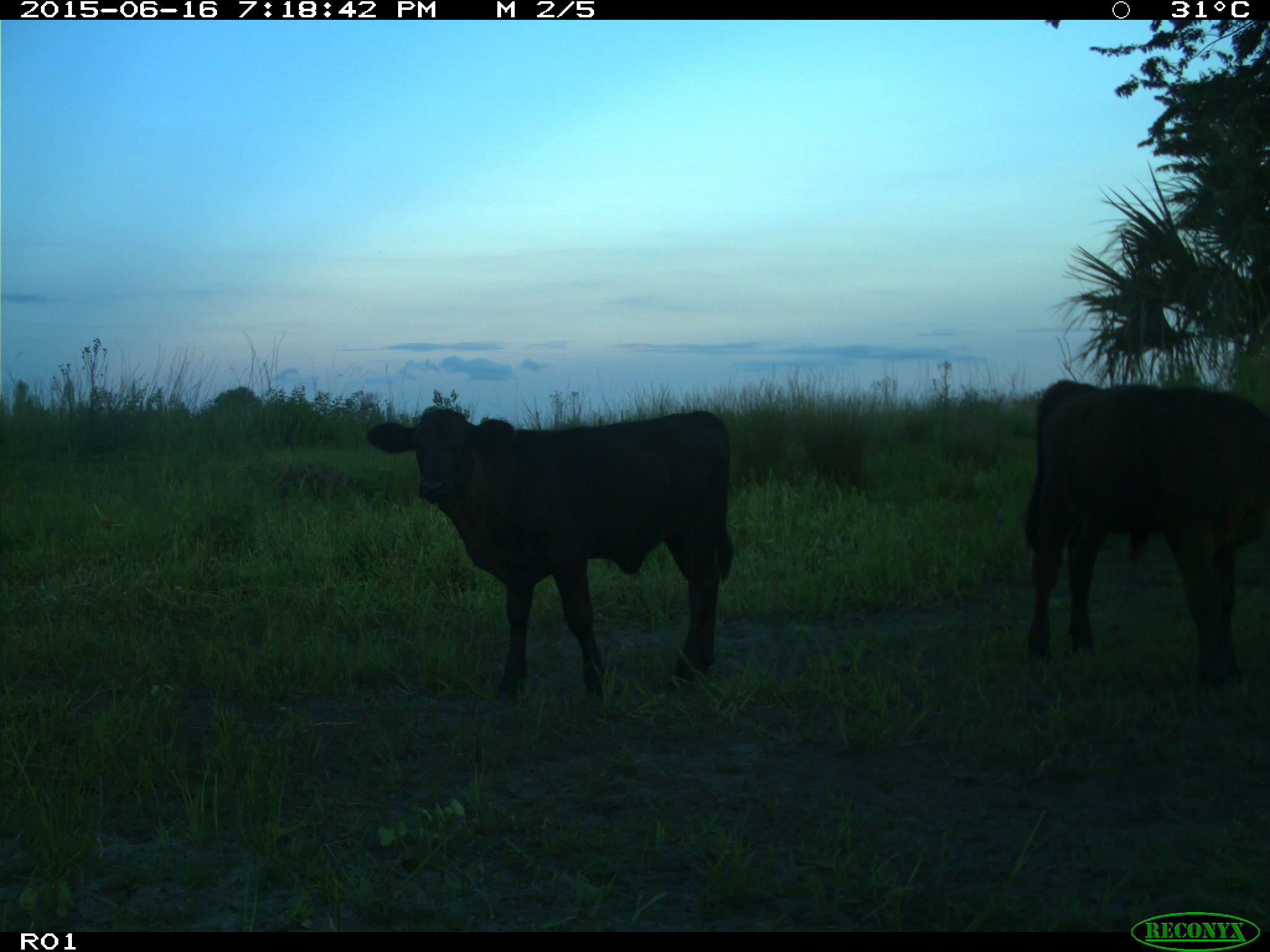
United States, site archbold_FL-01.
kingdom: Animalia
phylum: Chordata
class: Mammalia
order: Artiodactyla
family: Bovidae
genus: Bos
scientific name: Bos taurus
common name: domestic cow